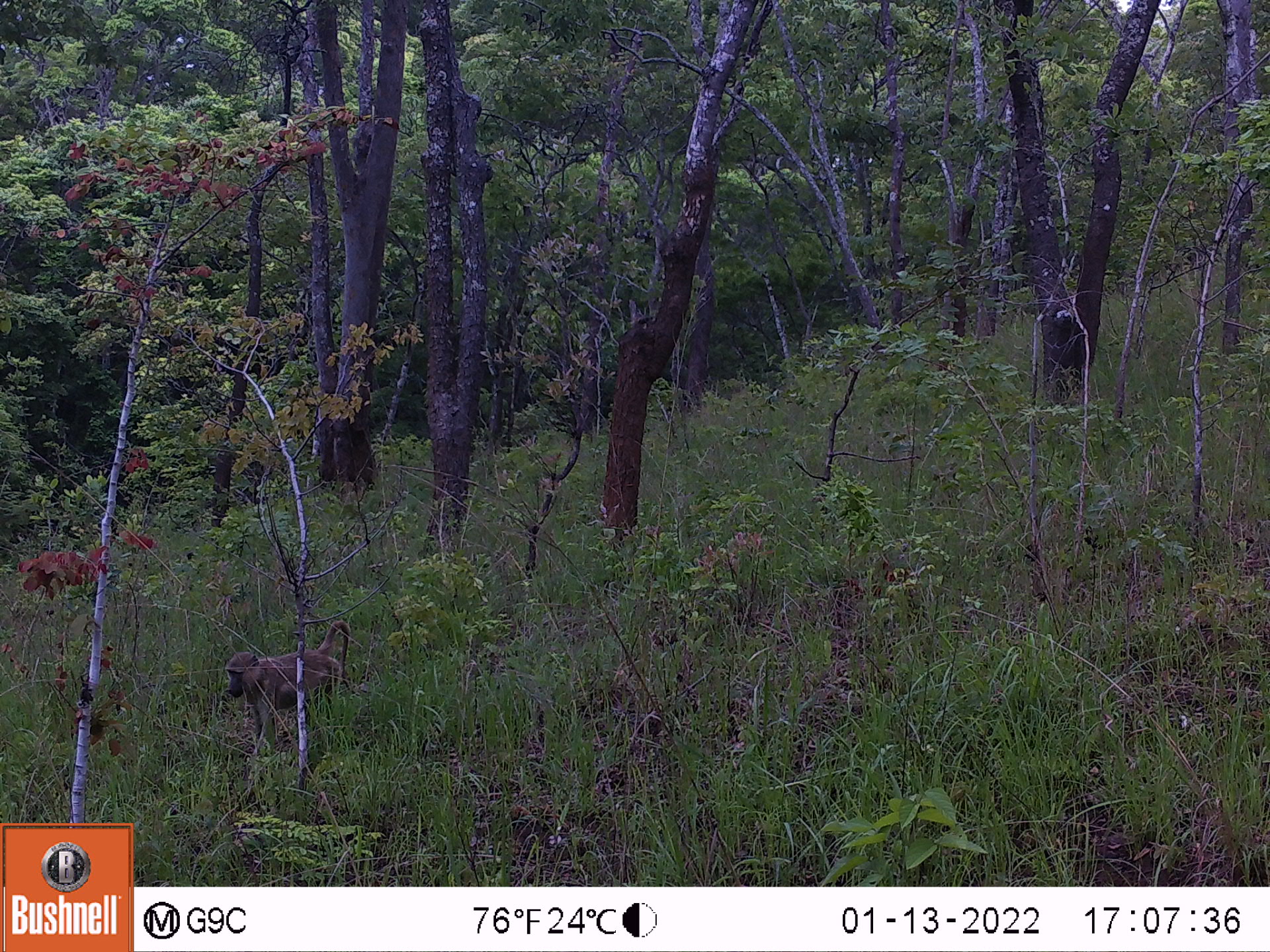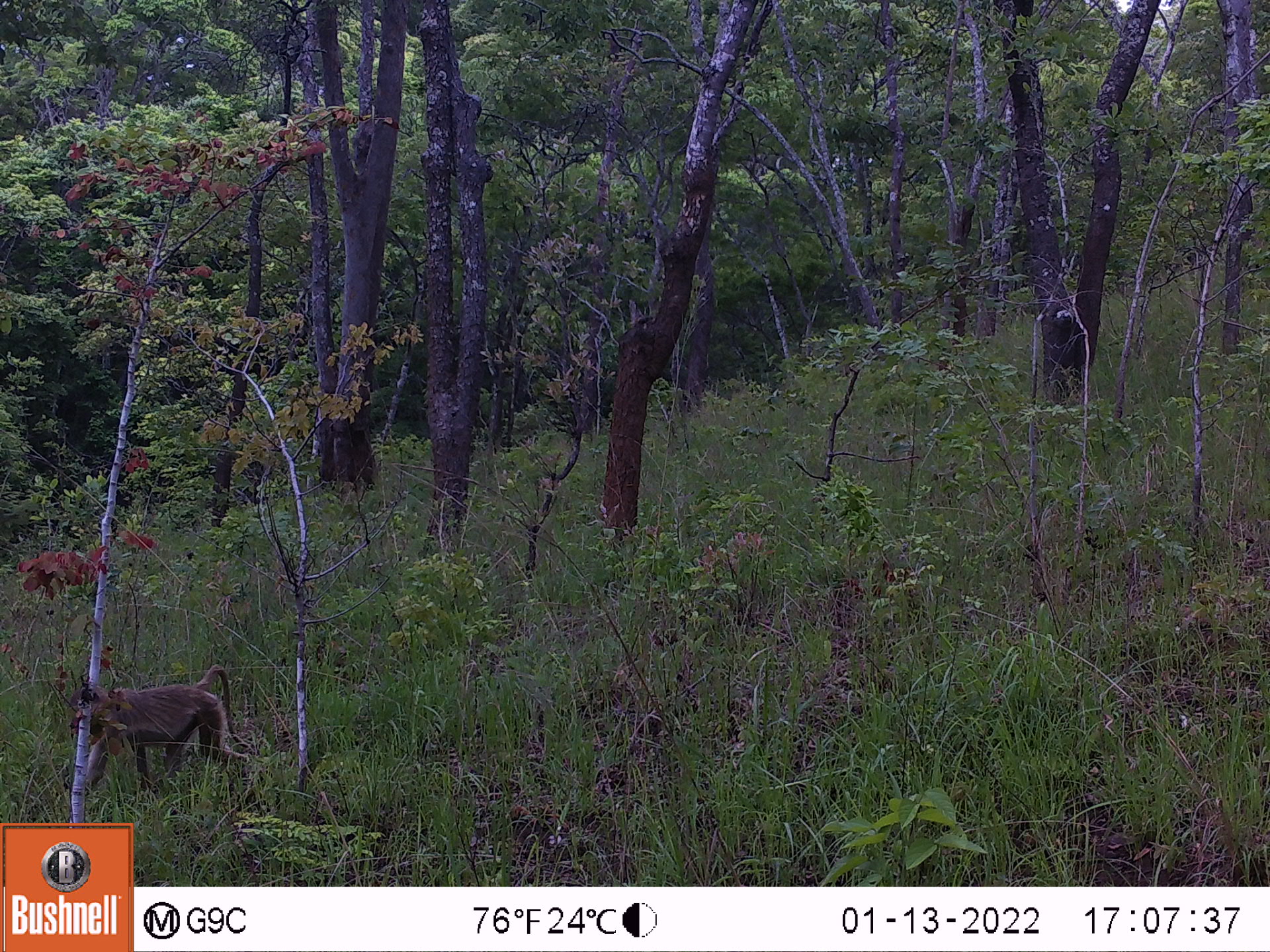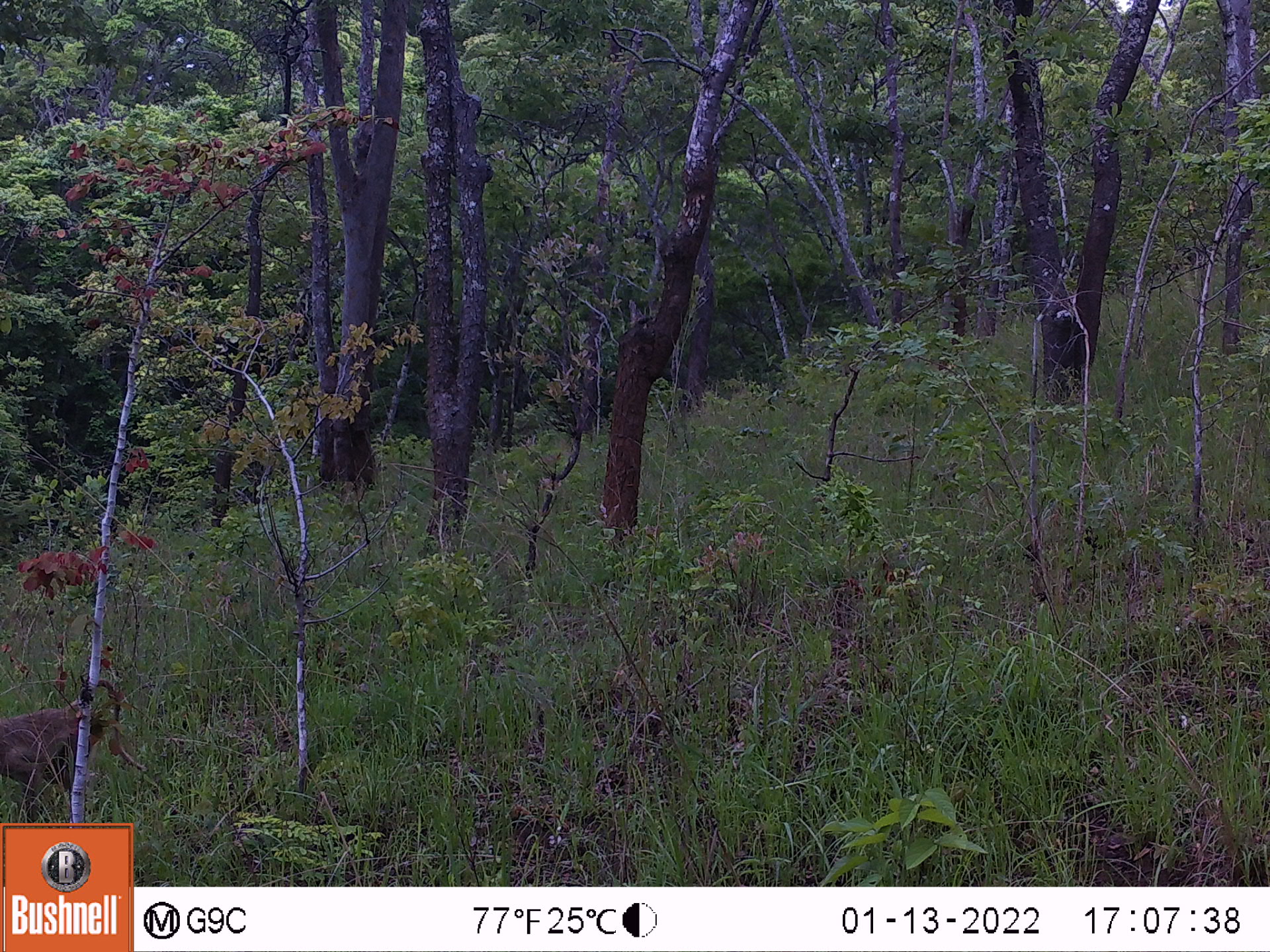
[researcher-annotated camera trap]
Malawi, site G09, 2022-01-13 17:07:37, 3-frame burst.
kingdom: Animalia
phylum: Chordata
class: Mammalia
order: Primates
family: Cercopithecidae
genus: Papio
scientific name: Papio cynocephalus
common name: yellow baboon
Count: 1.